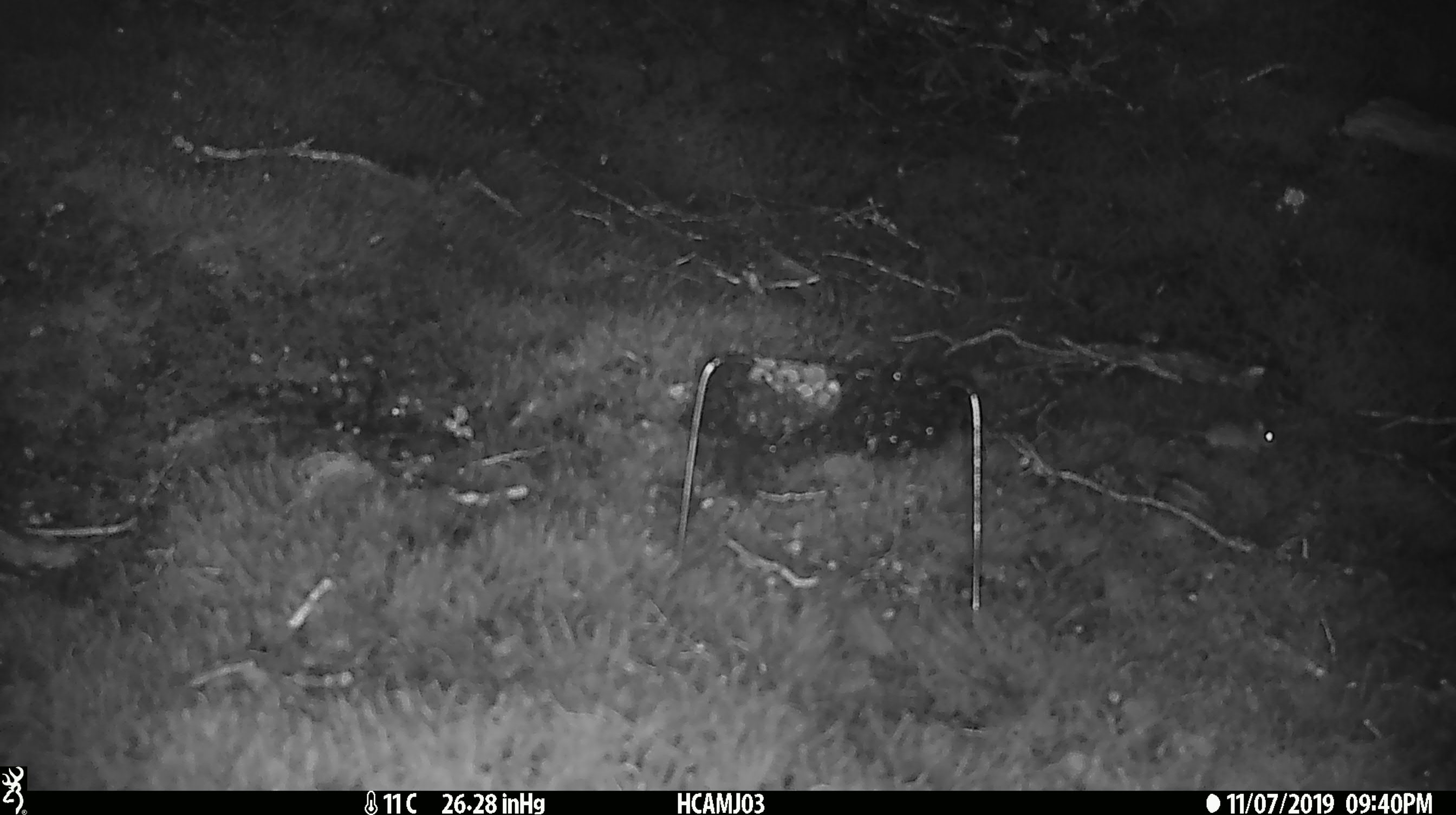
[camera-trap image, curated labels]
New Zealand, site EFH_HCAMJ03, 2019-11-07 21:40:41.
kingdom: Animalia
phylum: Chordata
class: Mammalia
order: Rodentia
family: Muridae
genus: Mus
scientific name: Mus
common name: mouse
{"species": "mouse (Mus)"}